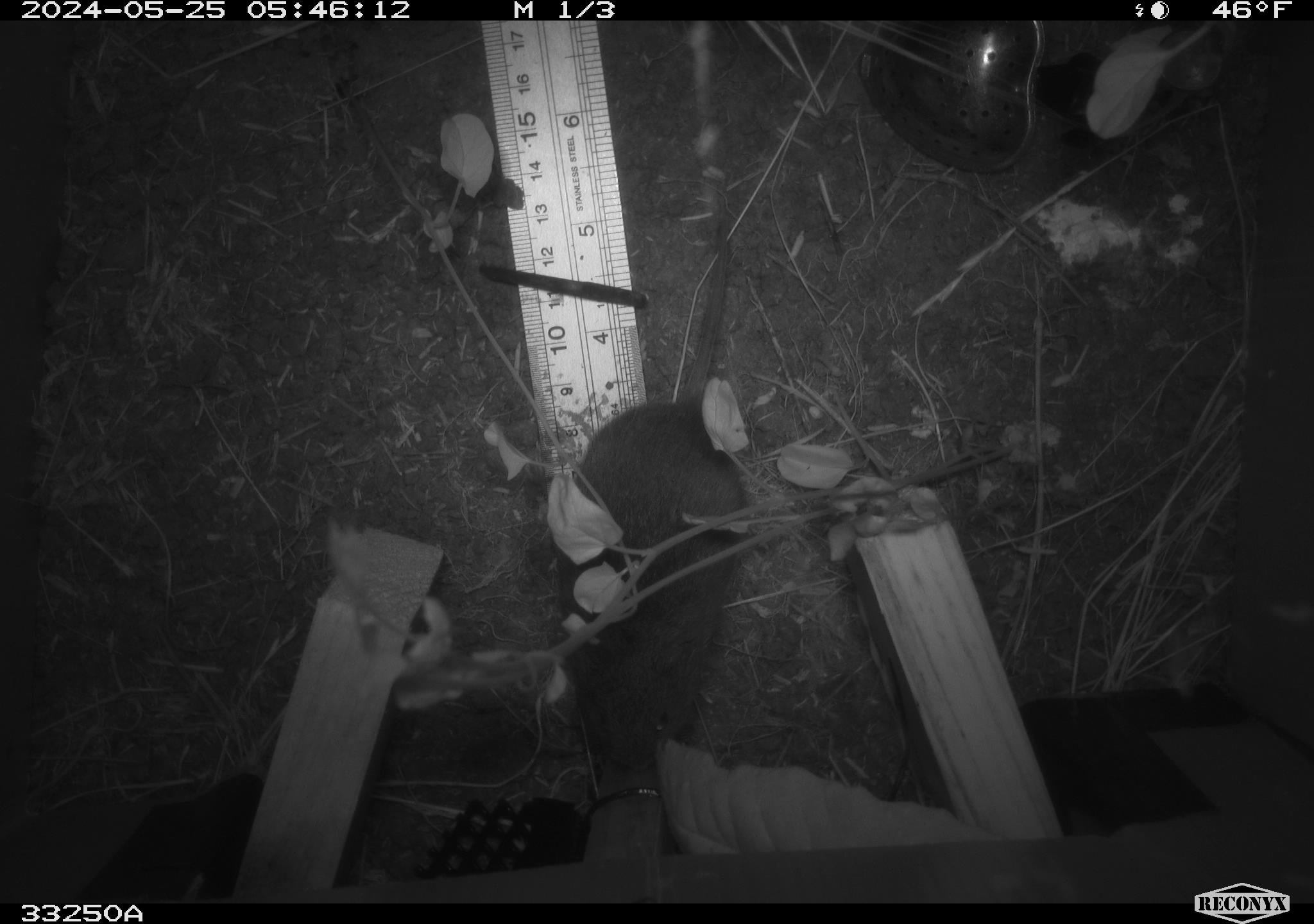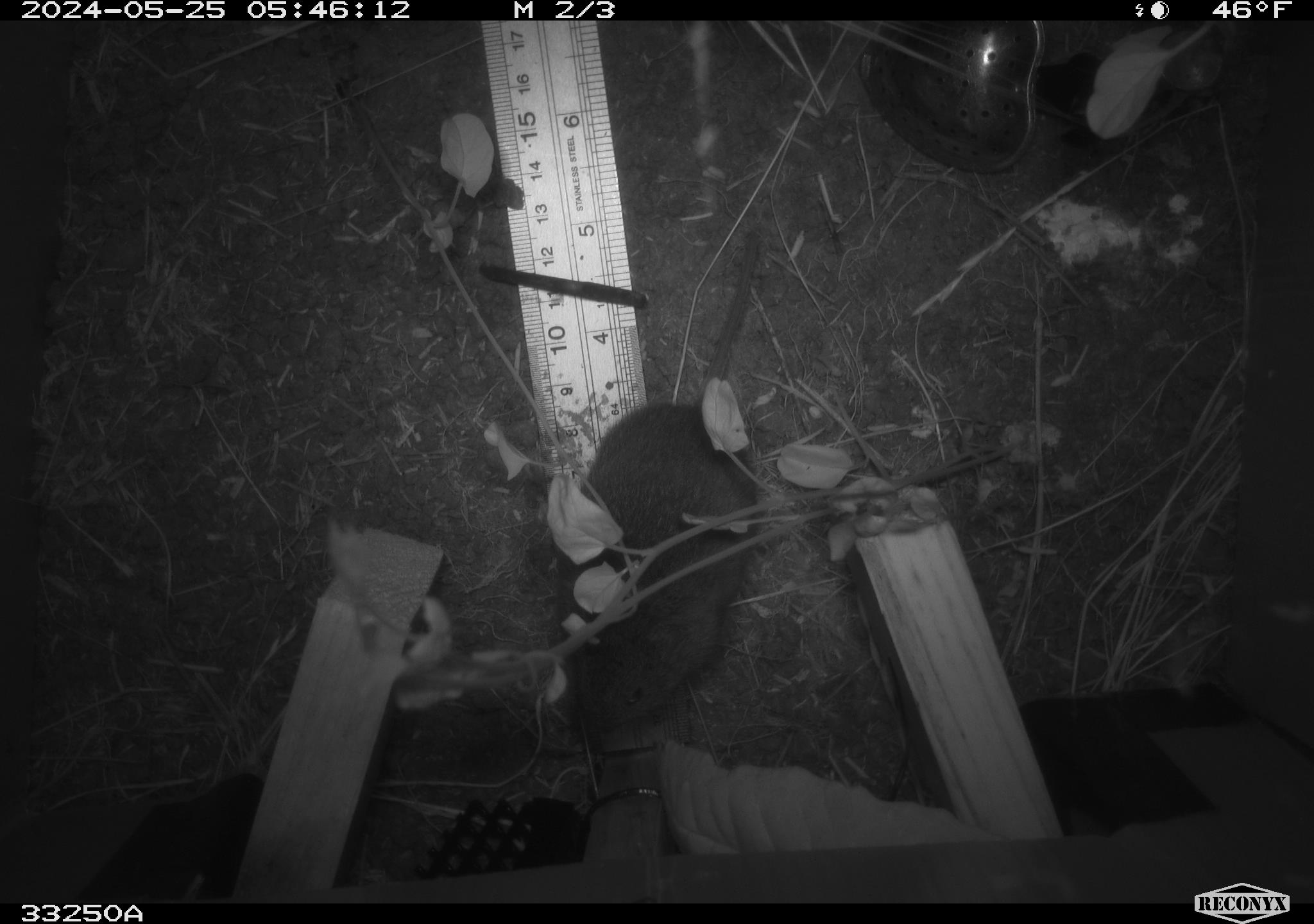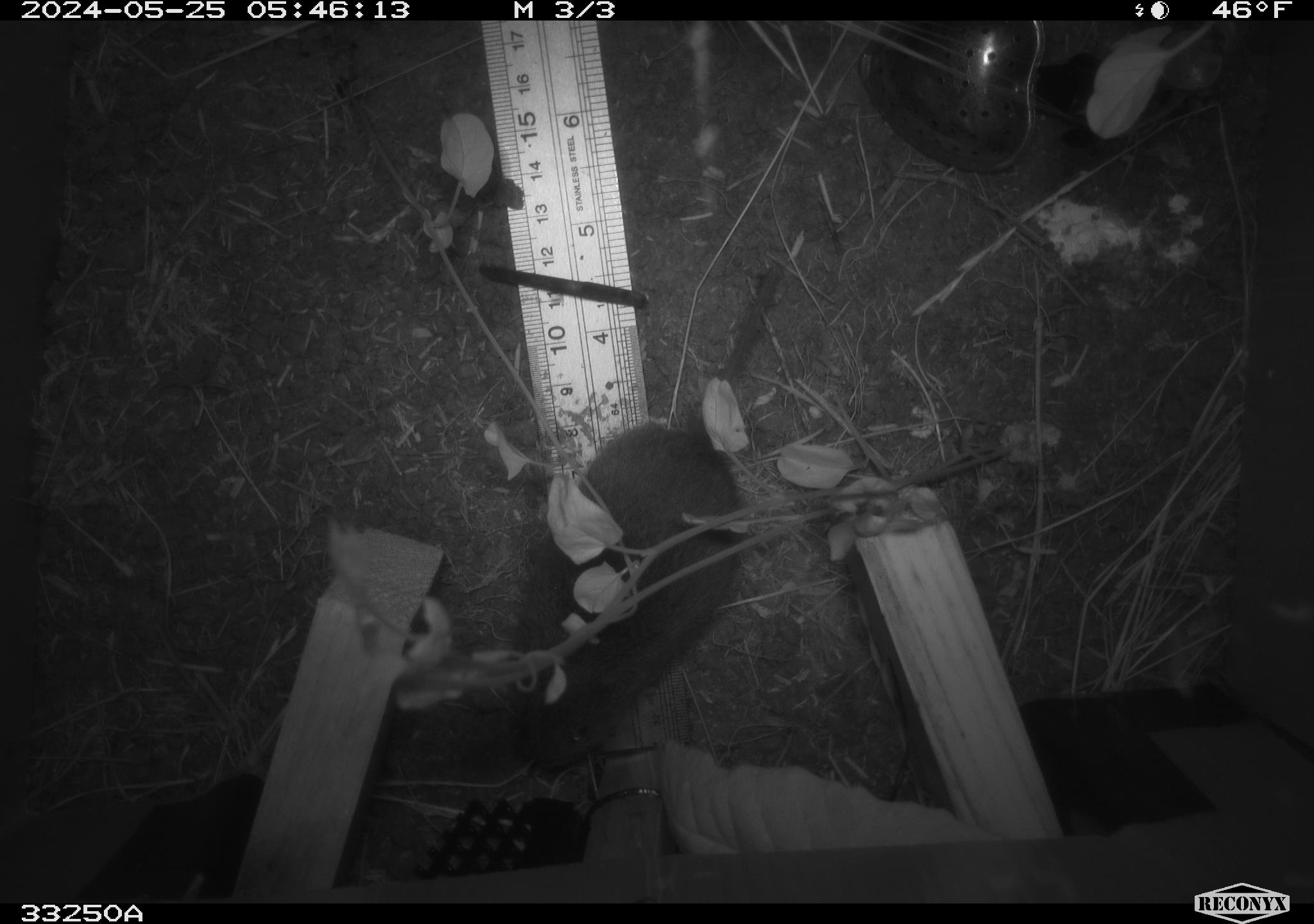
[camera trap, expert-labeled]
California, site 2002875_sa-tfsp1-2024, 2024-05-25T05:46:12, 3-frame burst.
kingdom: Animalia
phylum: Chordata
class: Mammalia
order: Rodentia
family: Cricetidae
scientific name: Arvicolinae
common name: voles, lemmings, and muskrats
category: arvicolinae subfamily